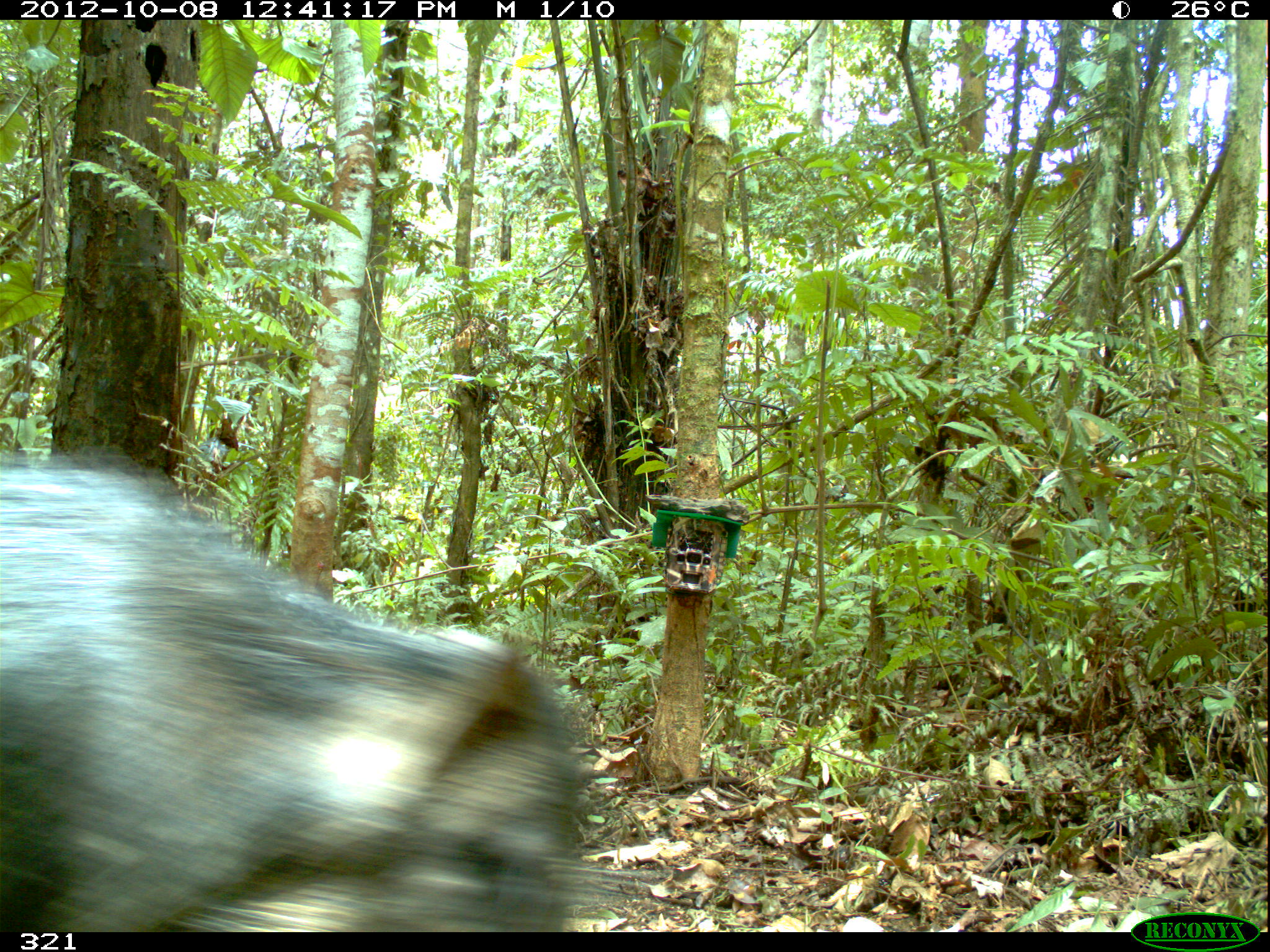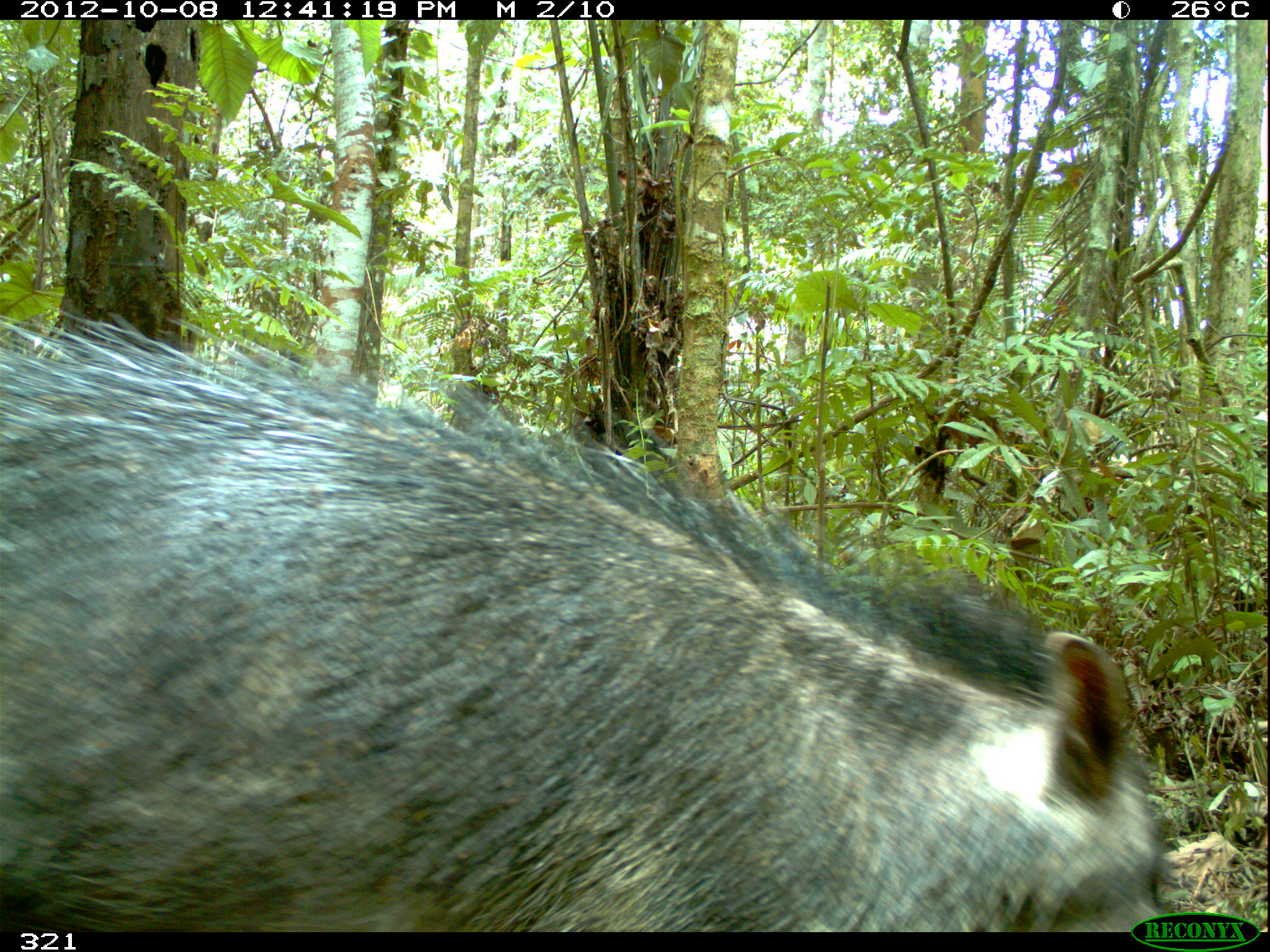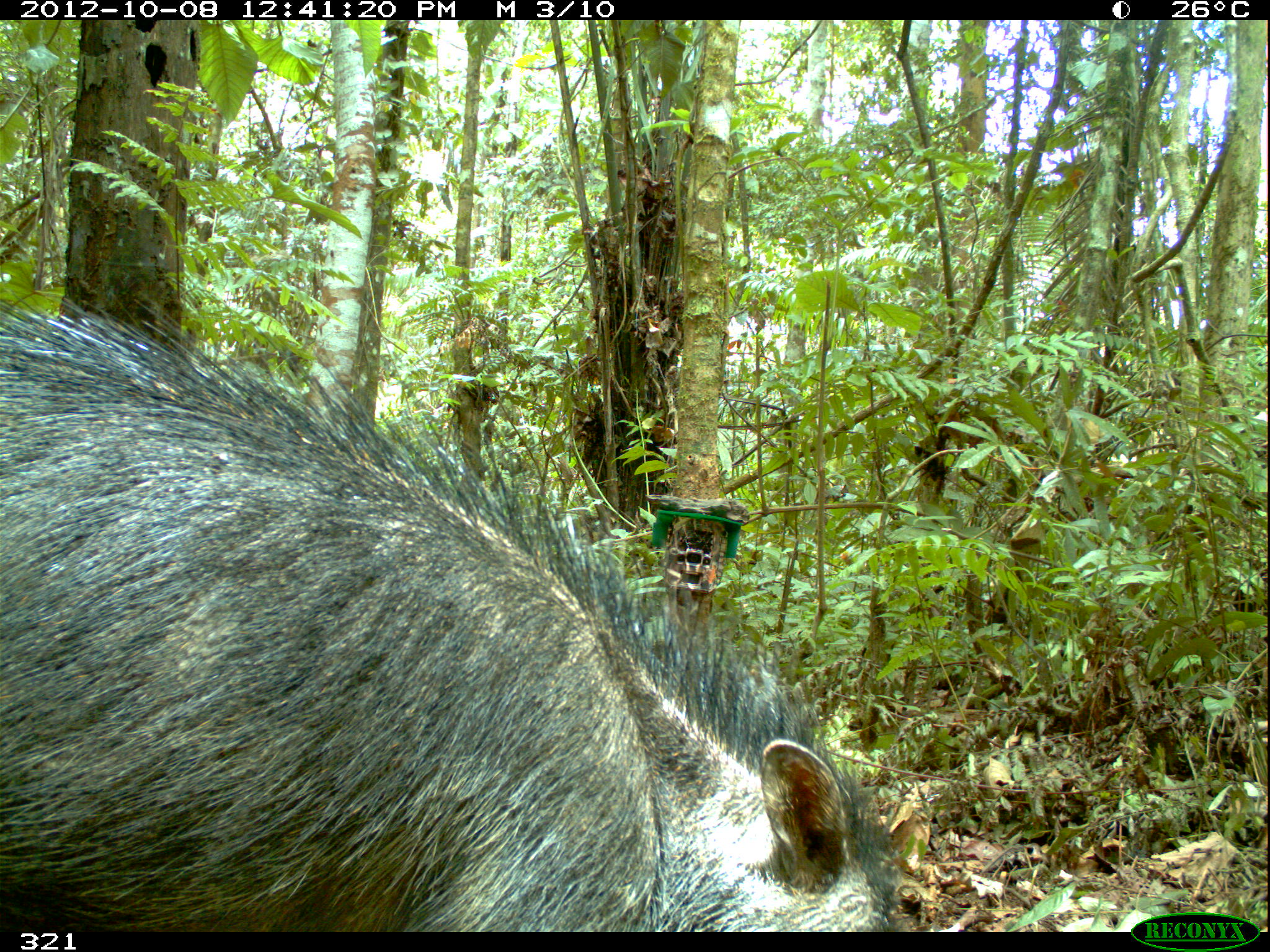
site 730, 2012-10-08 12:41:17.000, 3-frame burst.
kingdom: Animalia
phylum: Chordata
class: Mammalia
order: Artiodactyla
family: Tayassuidae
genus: Tayassu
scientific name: Tayassu pecari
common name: white-lipped peccary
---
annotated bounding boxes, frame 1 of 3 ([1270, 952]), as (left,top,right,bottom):
tayassu pecari: (0,443,664,932)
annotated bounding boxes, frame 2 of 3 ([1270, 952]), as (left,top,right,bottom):
tayassu pecari: (1,297,1184,932)